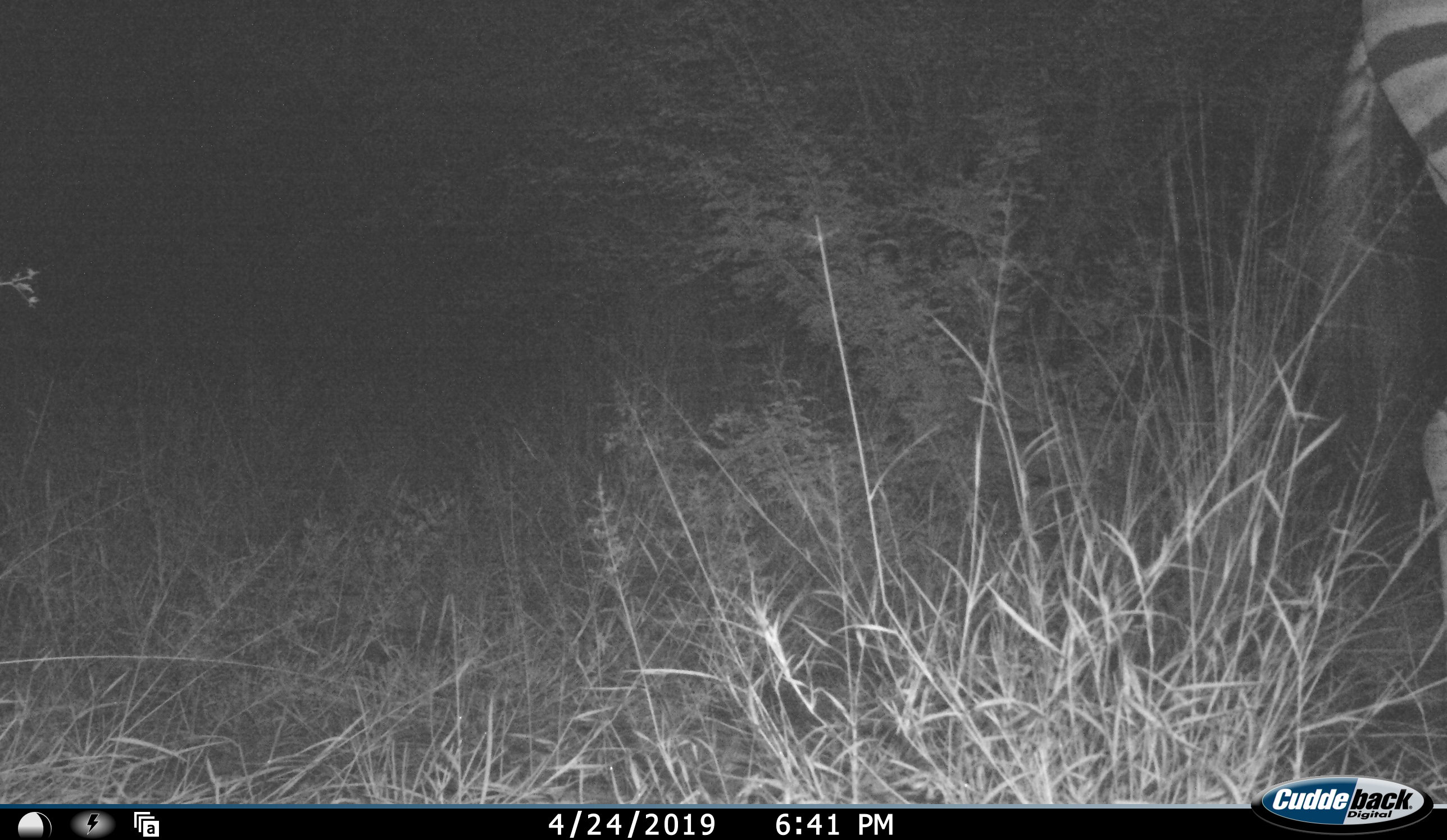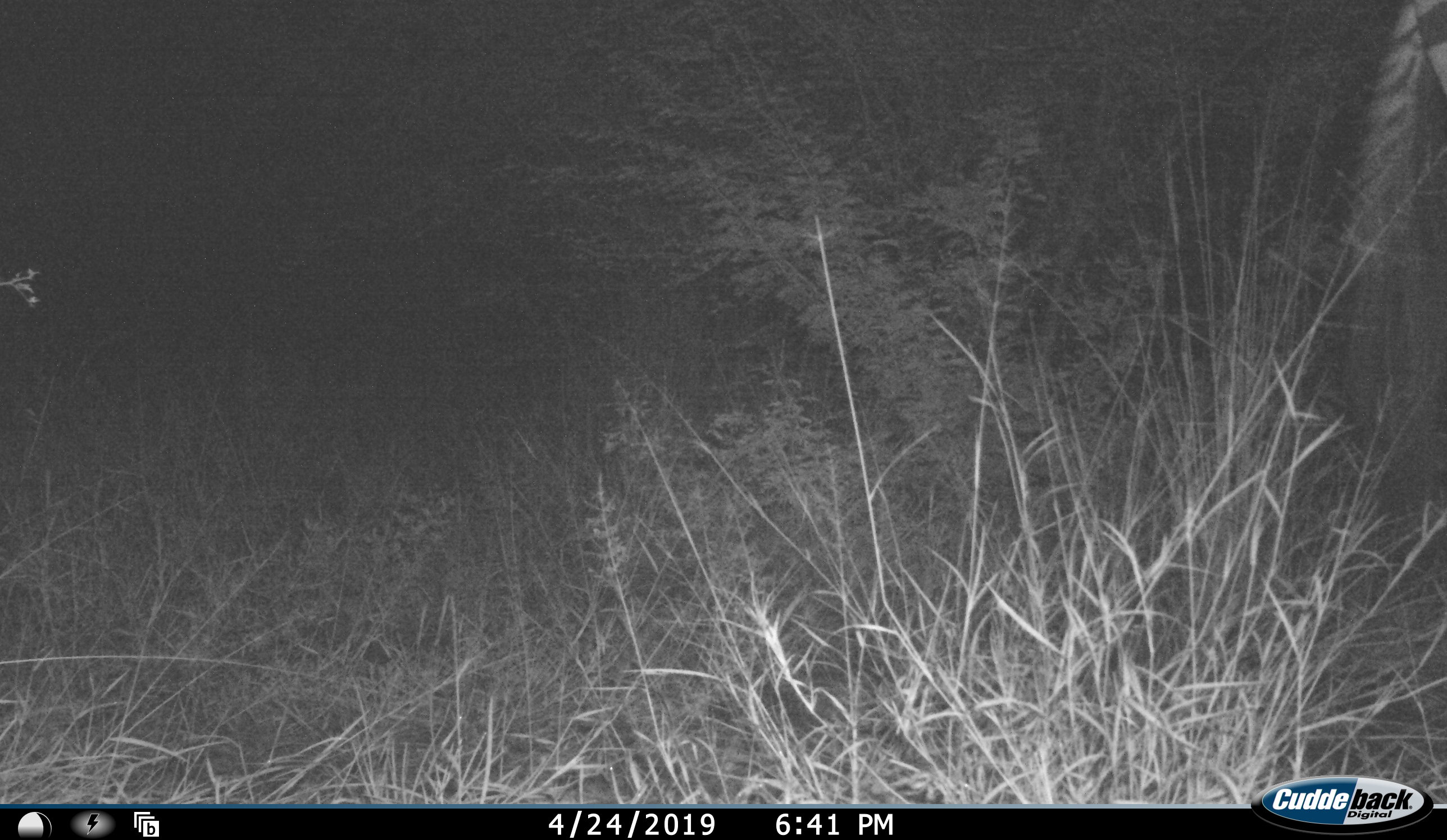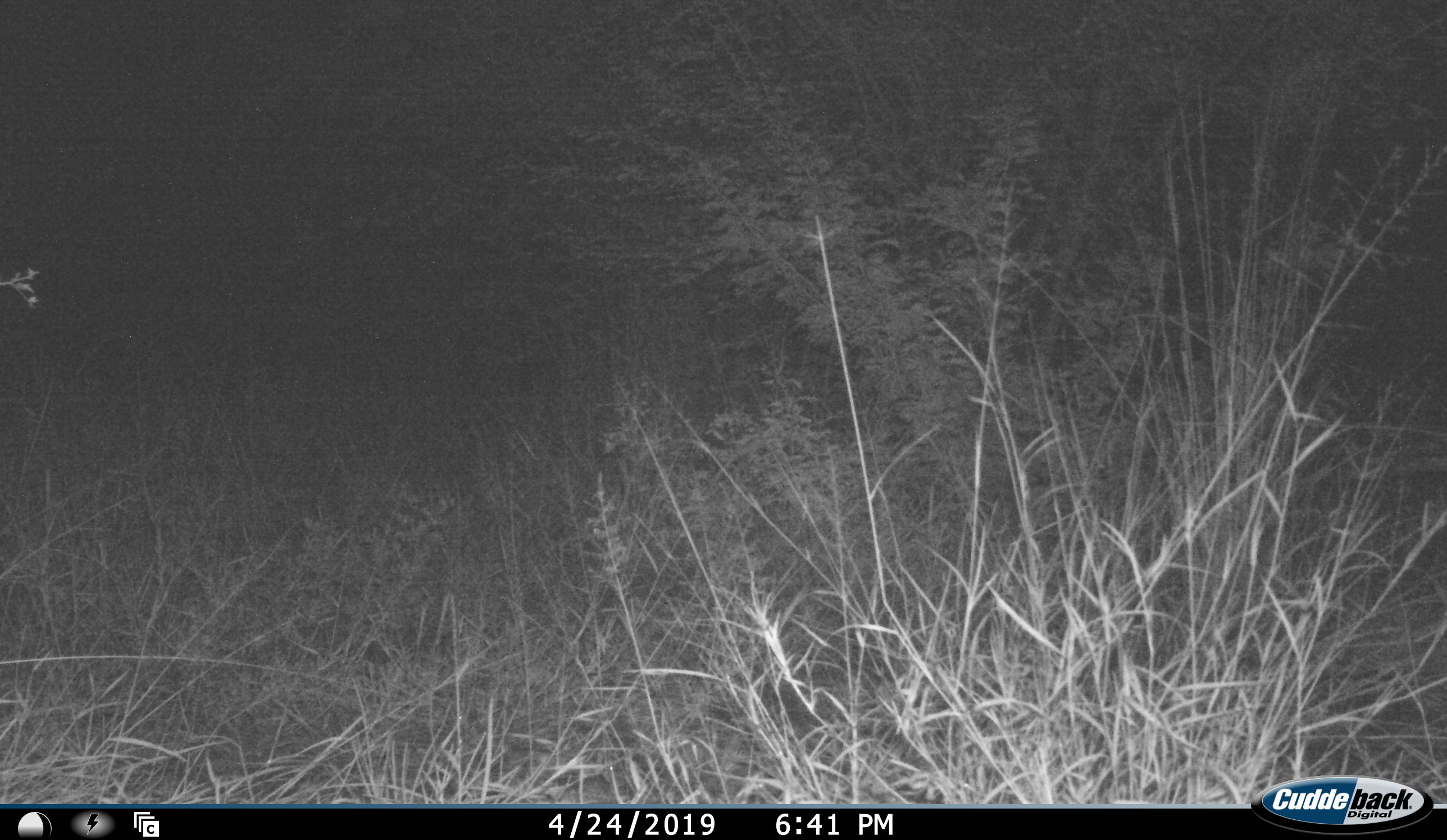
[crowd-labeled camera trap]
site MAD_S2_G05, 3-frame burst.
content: unidentified animal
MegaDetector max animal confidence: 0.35